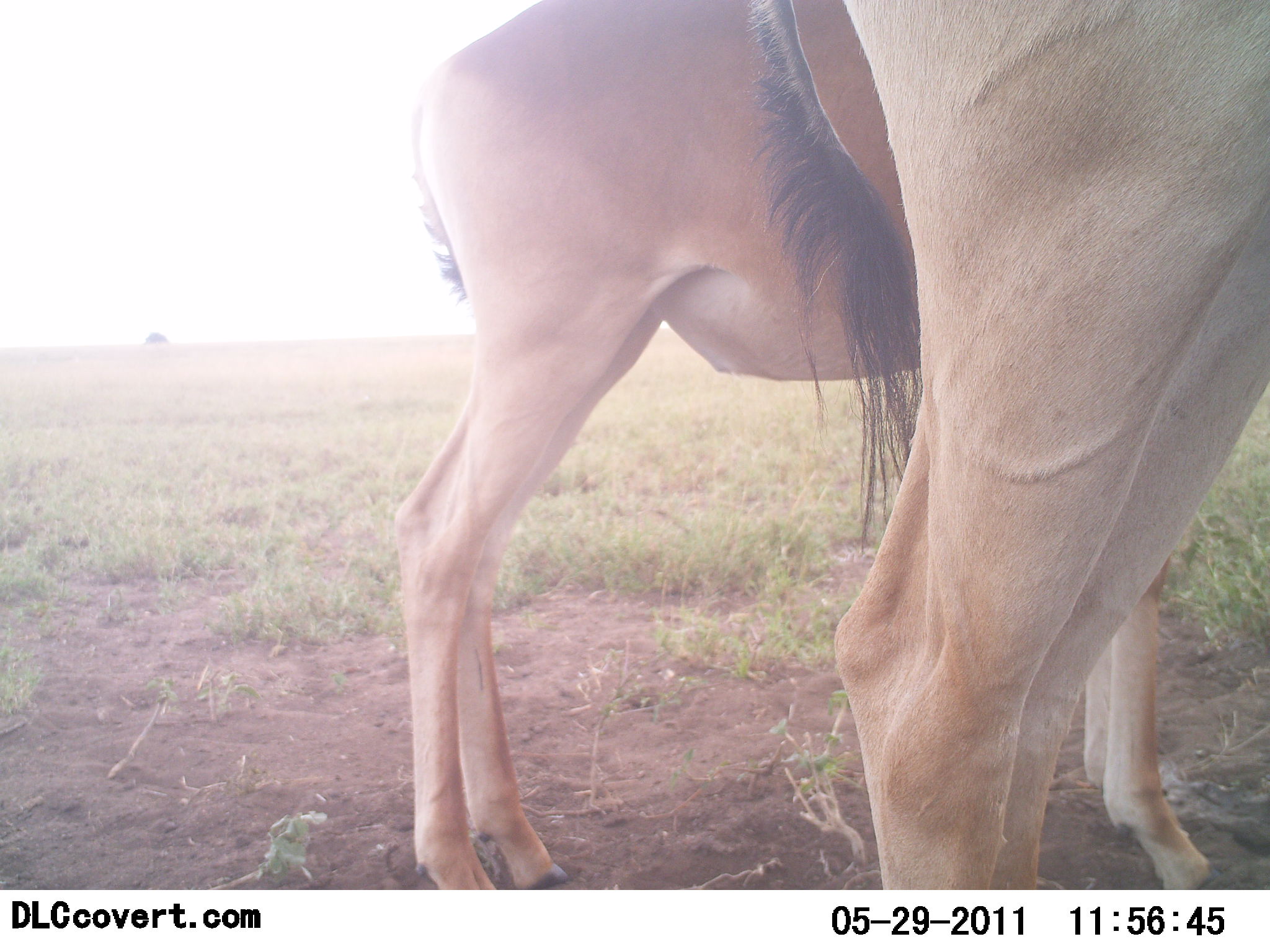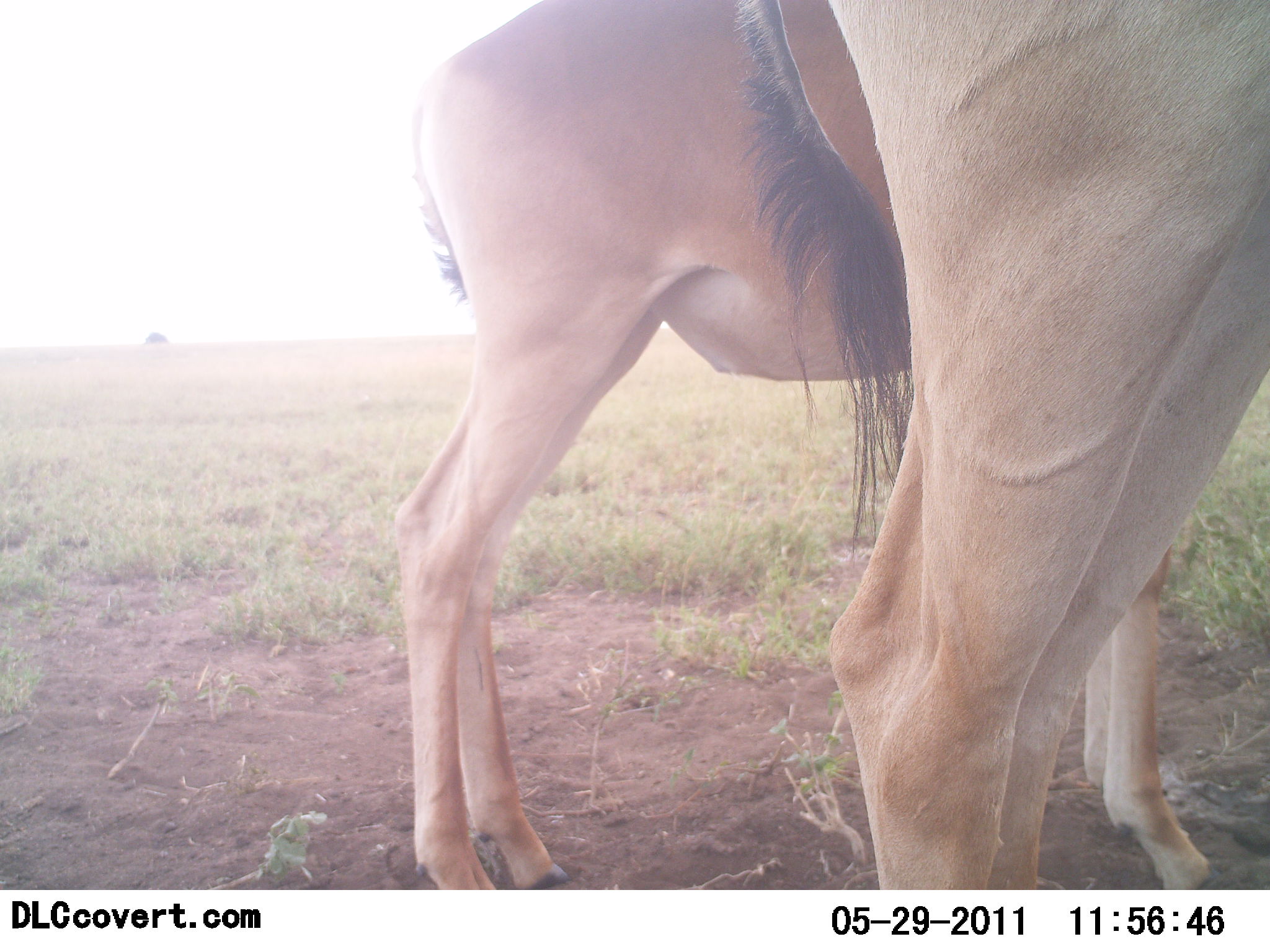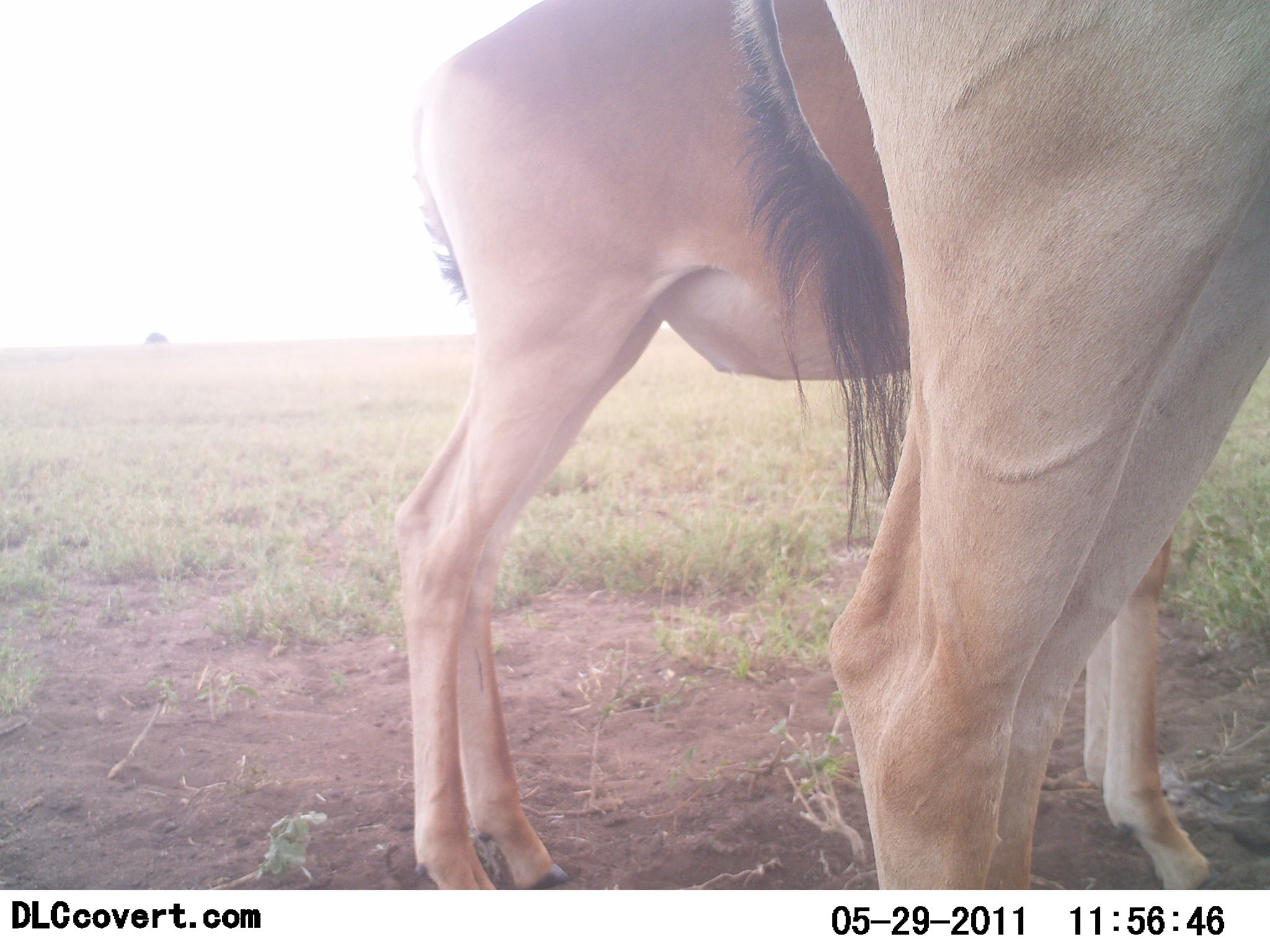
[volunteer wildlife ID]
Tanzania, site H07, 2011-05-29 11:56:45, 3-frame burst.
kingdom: Animalia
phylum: Chordata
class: Mammalia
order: Artiodactyla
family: Bovidae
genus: Alcelaphus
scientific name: Alcelaphus buselaphus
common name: hartebeest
Hartebeest (Alcelaphus buselaphus), count 2. Behavior (volunteer vote fractions): standing 100%, resting 9%, moving 0%, interacting 0%. Young present (vote fraction): 18%. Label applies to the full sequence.